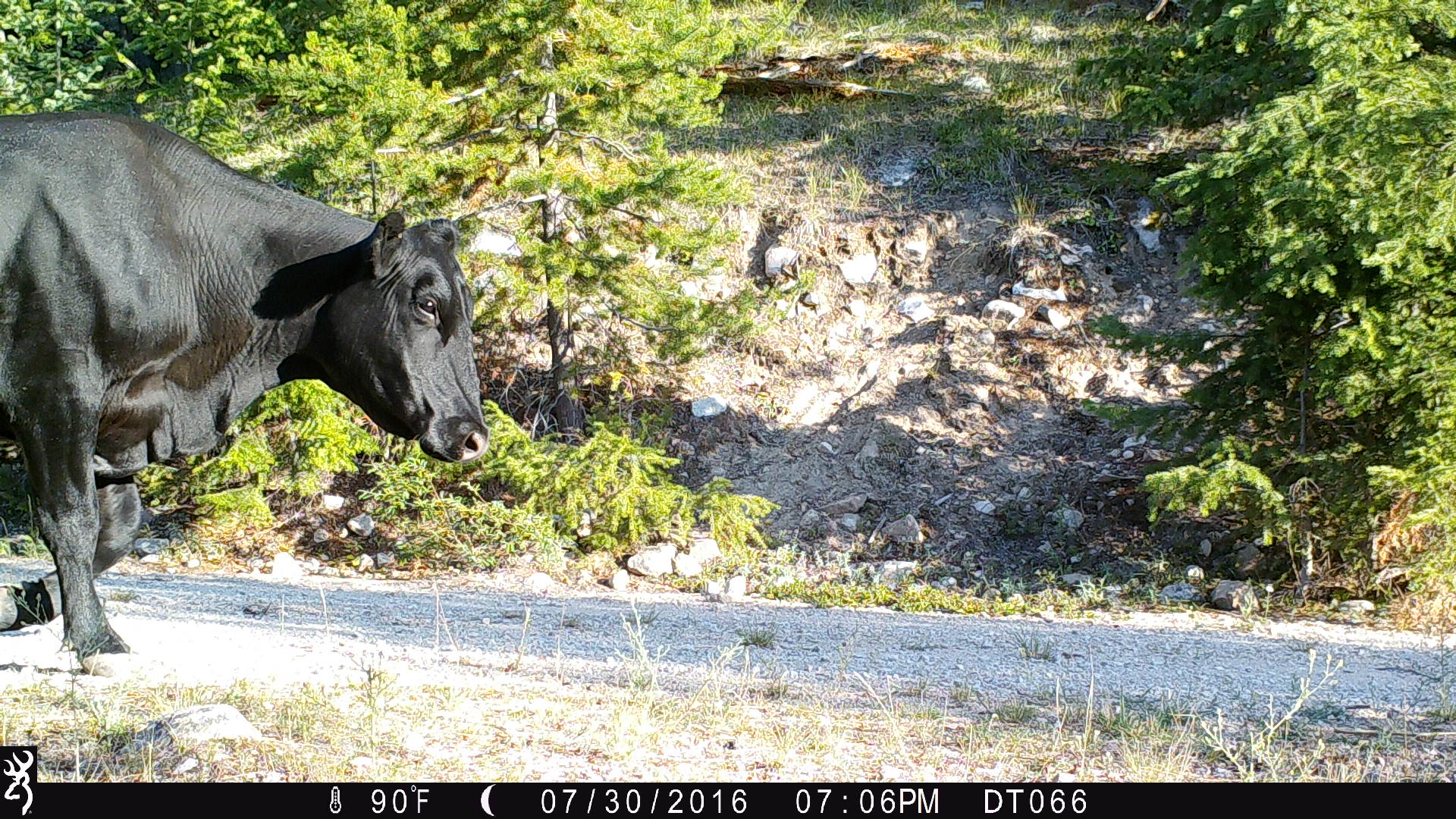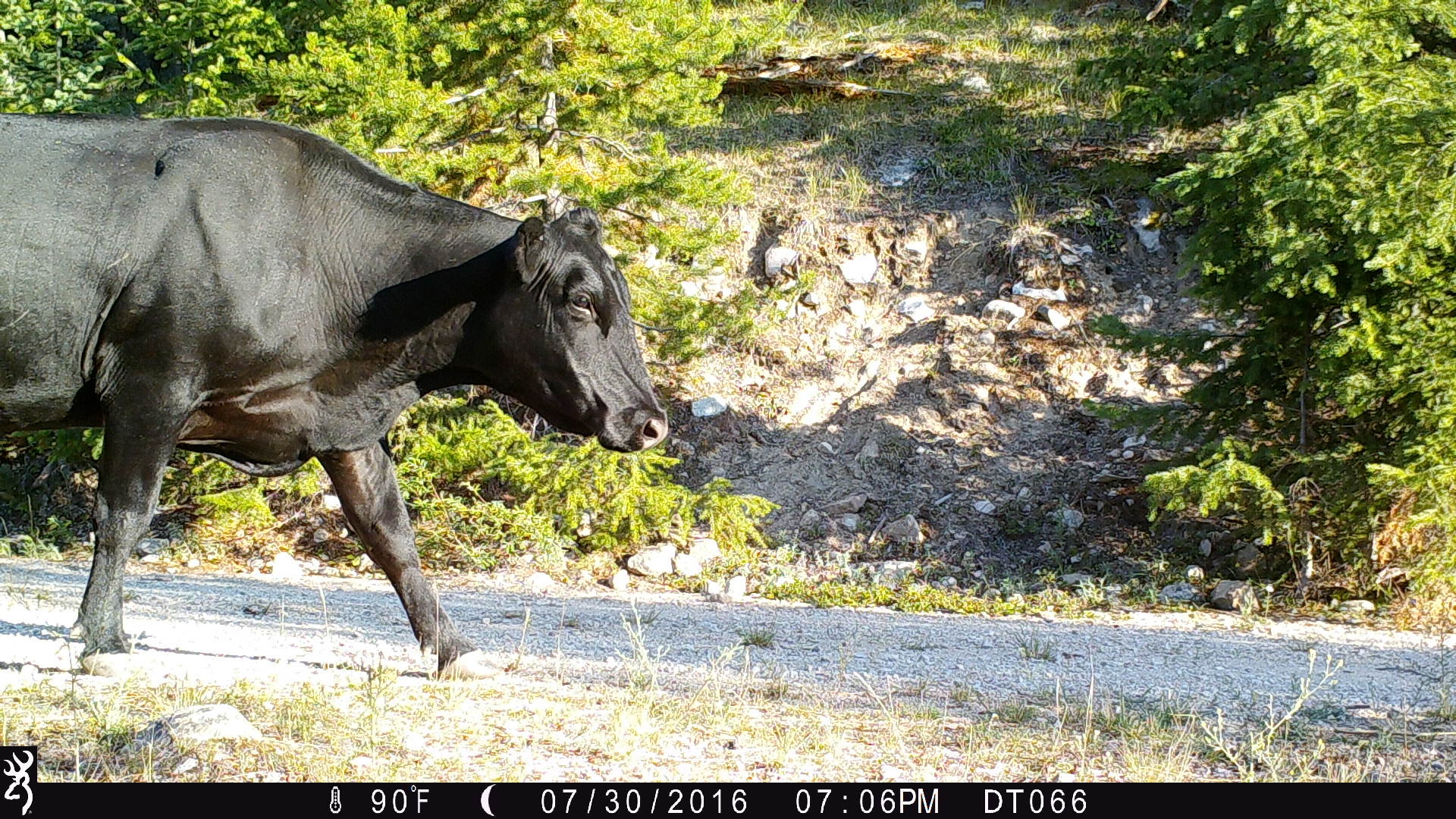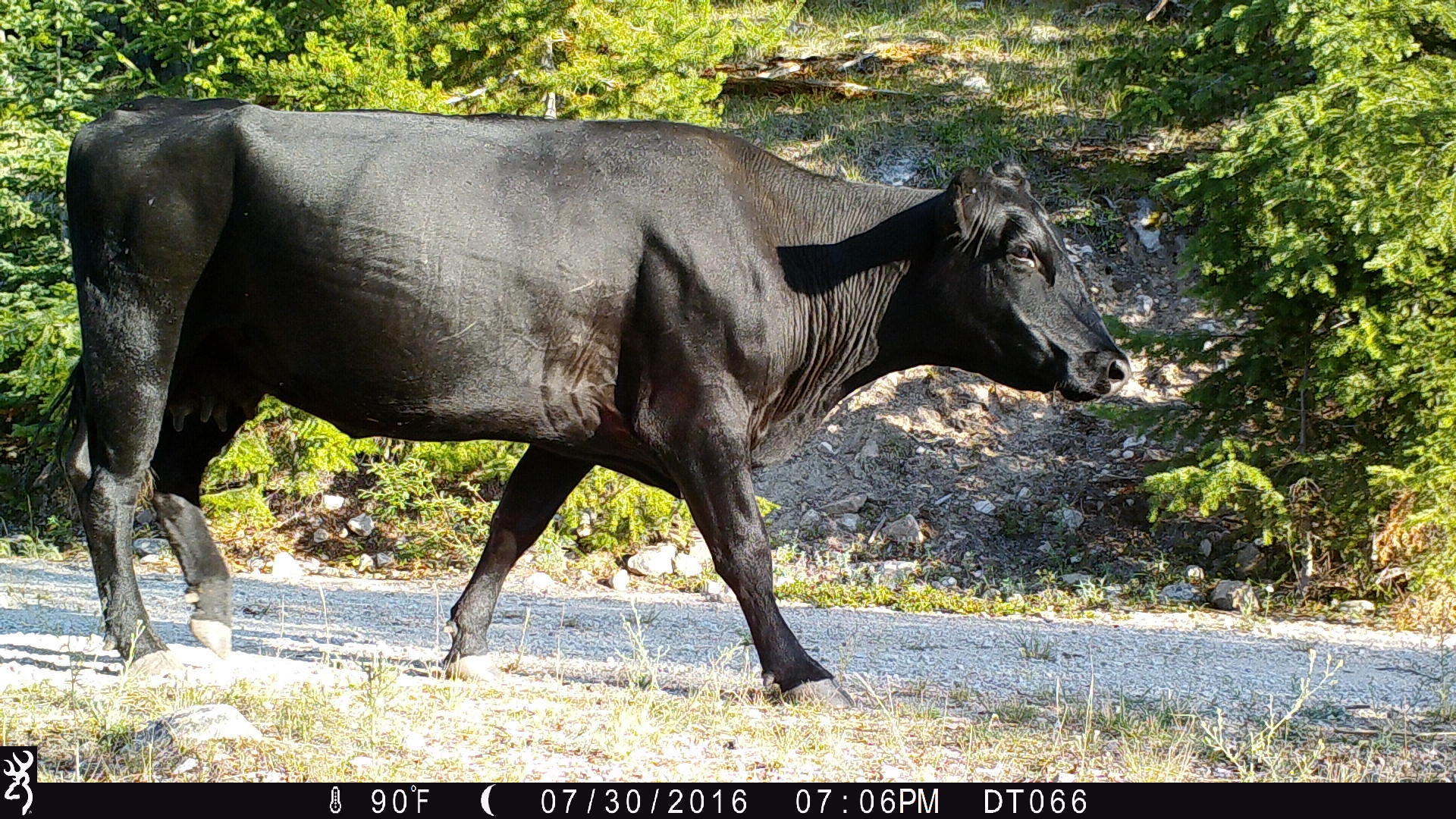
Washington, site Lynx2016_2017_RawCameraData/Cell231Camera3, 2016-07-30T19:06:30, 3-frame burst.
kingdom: Animalia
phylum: Chordata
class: Mammalia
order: Artiodactyla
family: Bovidae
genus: Bos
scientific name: Bos taurus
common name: domestic cattle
Domestic cattle (Bos taurus). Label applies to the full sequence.